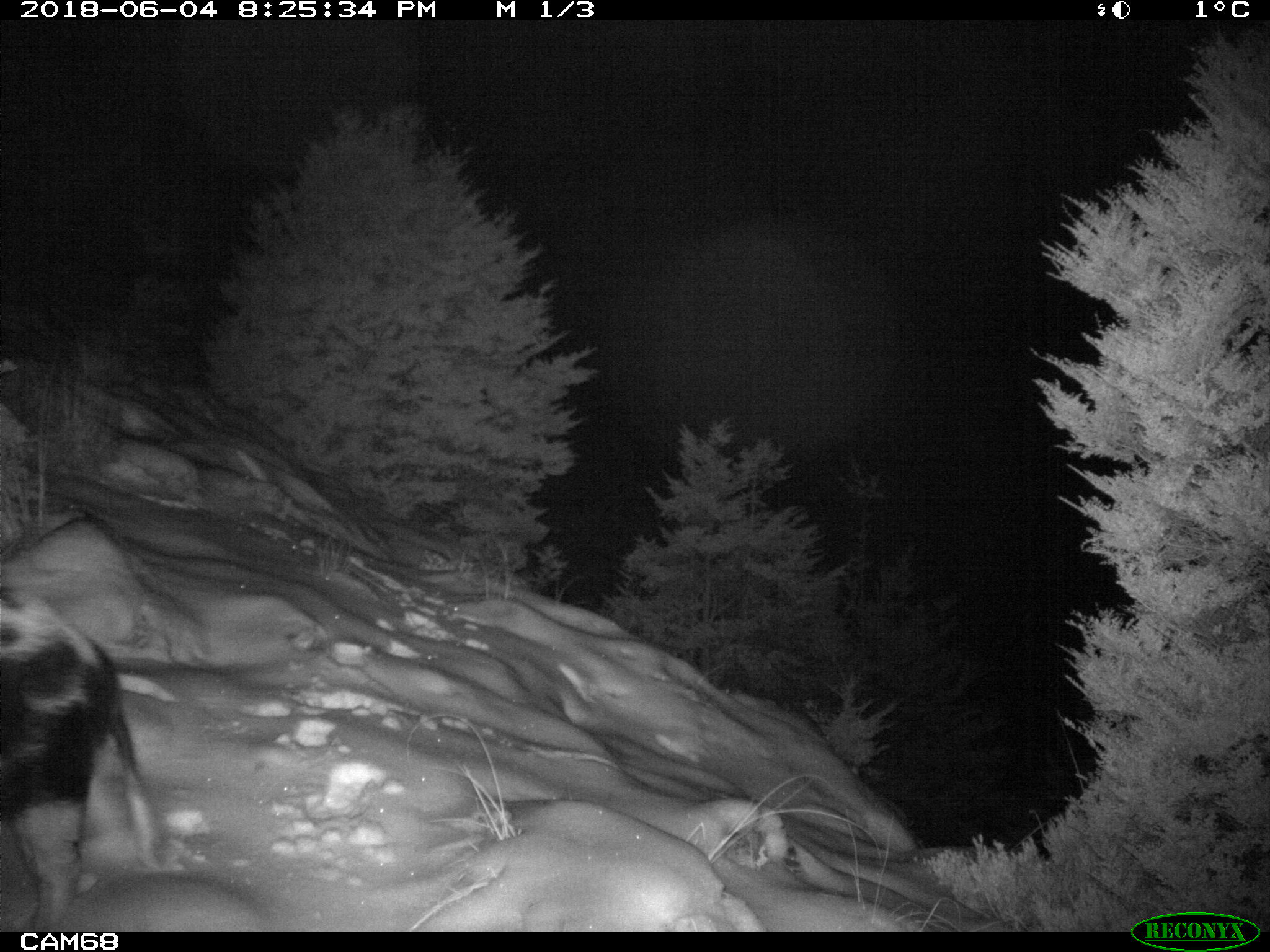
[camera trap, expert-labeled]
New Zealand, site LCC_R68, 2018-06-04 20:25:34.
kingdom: Animalia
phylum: Chordata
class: Mammalia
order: Artiodactyla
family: Suidae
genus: Sus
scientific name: Sus scrofa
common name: pig